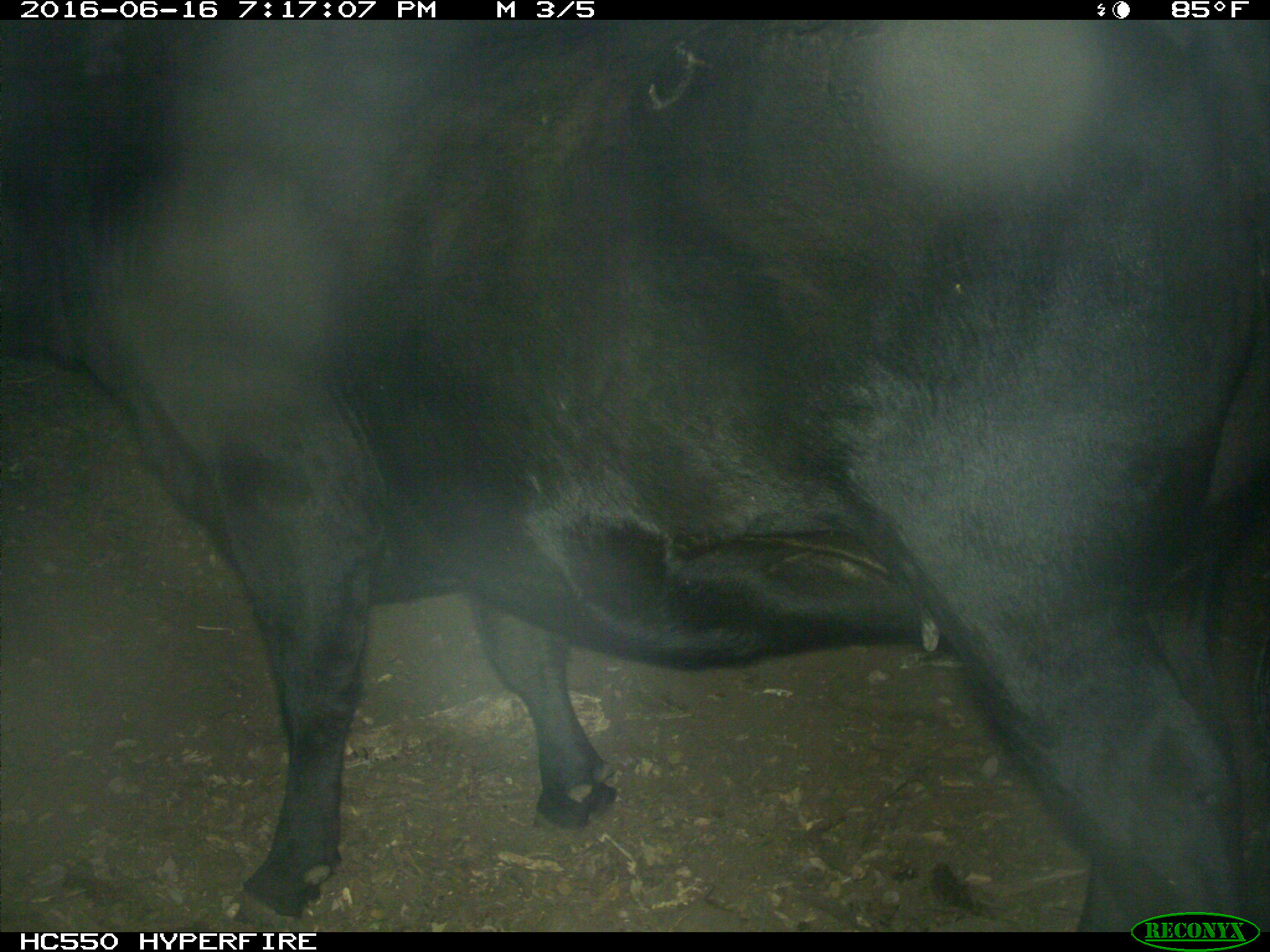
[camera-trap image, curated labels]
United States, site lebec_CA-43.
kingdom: Animalia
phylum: Chordata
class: Mammalia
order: Artiodactyla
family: Bovidae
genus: Bos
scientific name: Bos taurus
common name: domestic cow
Bos taurus (domestic cow).